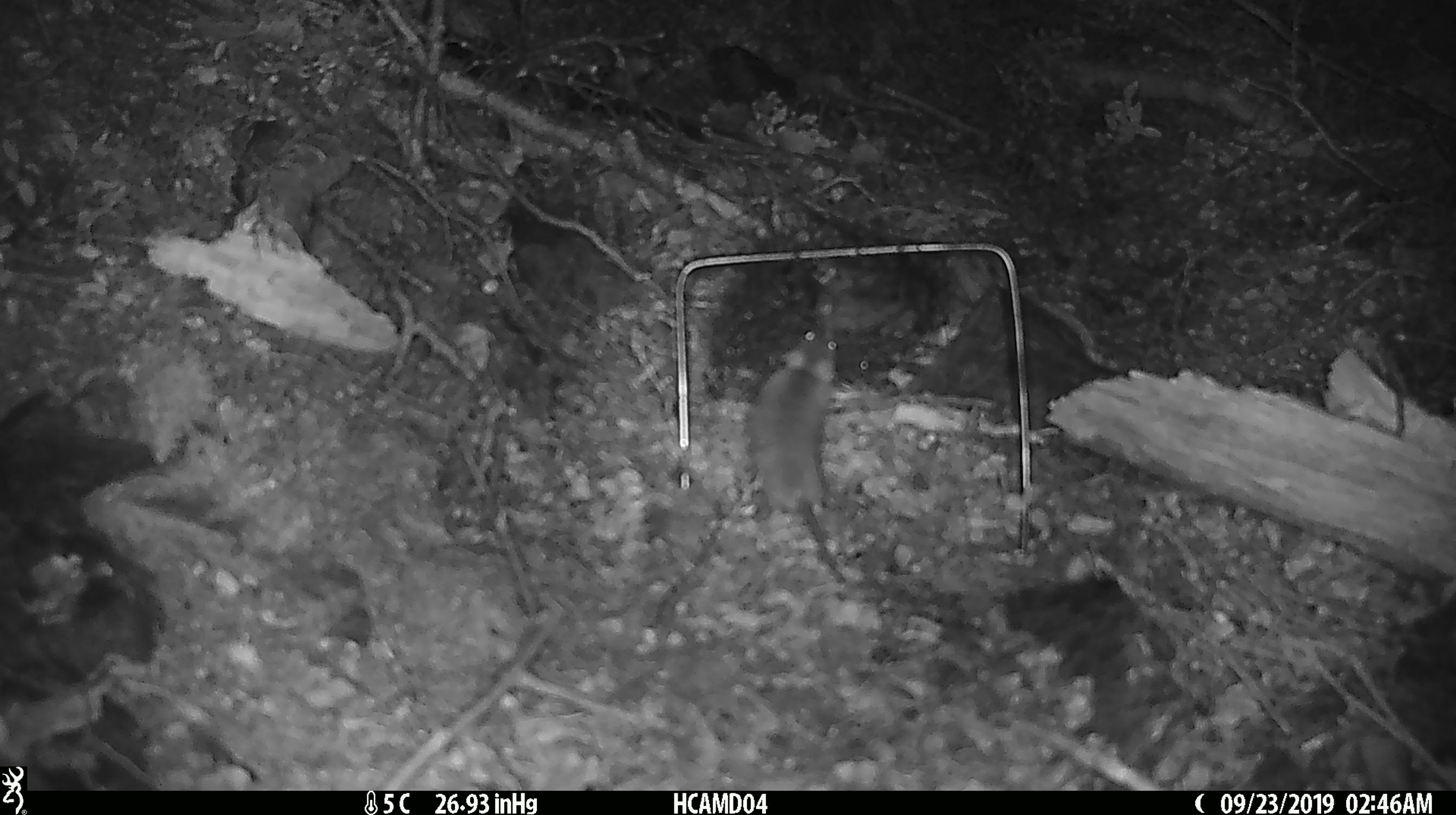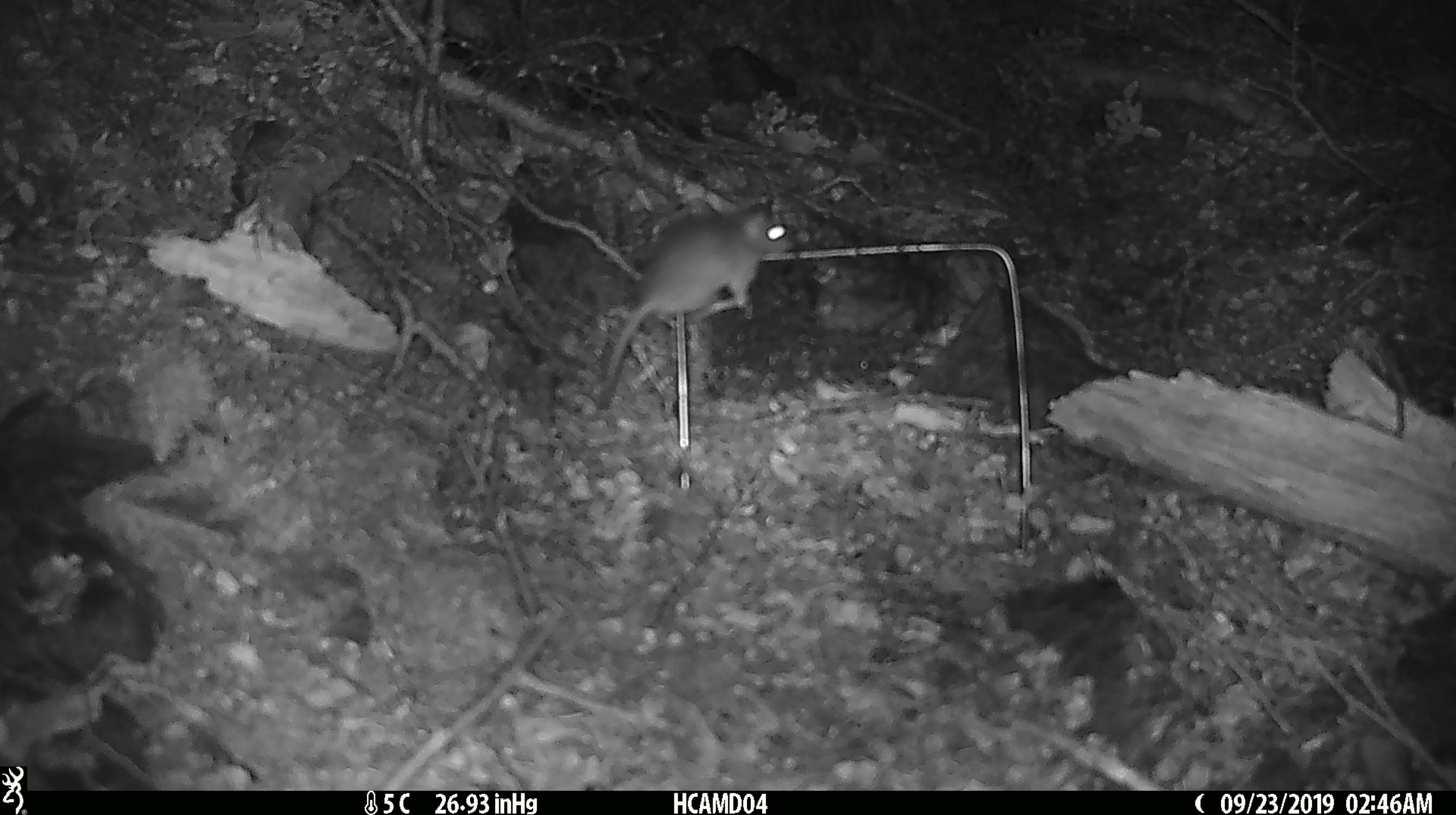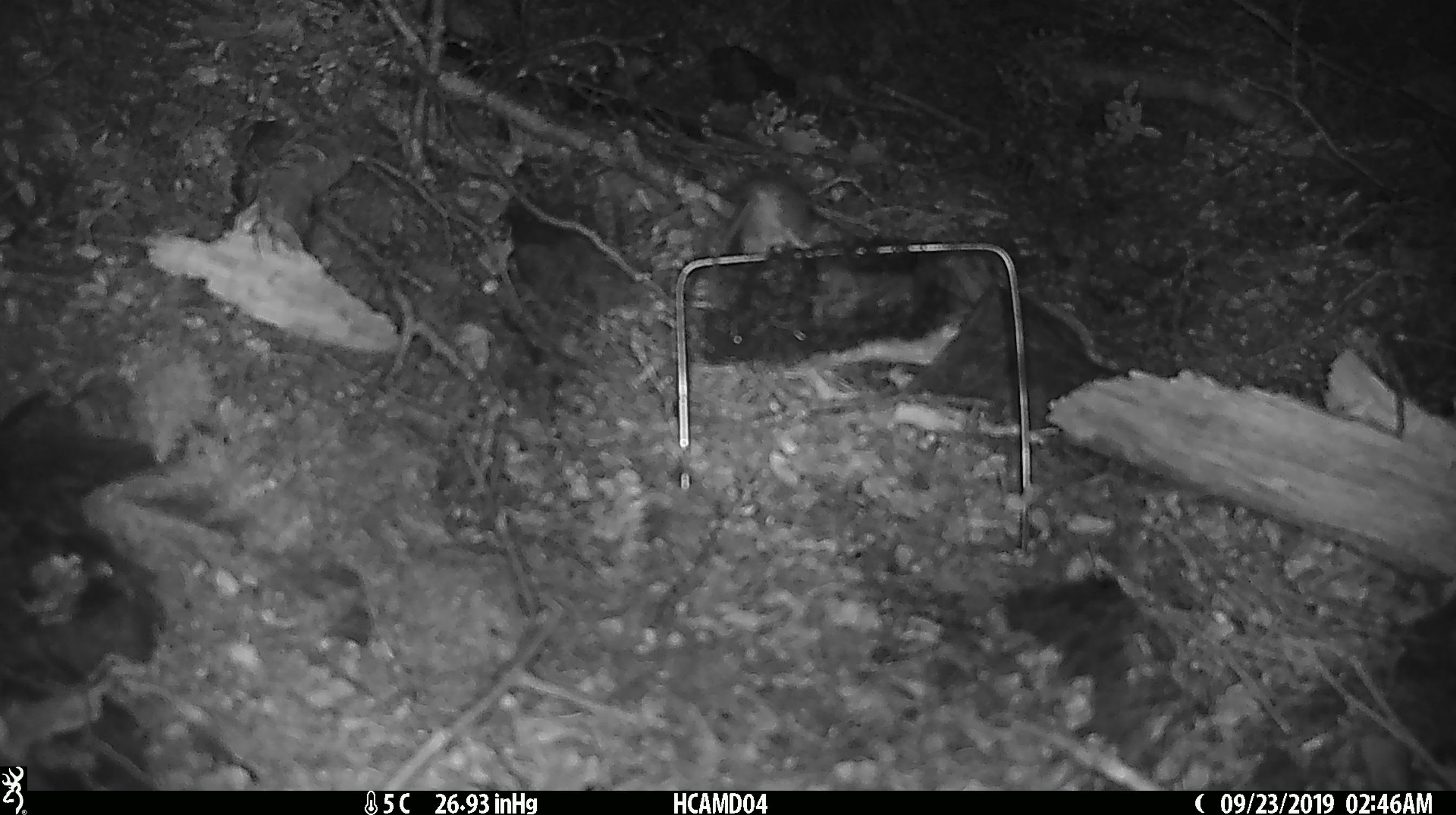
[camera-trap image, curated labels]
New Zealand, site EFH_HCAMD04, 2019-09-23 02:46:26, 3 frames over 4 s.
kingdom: Animalia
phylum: Chordata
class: Mammalia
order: Rodentia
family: Muridae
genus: Mus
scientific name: Mus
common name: mouse